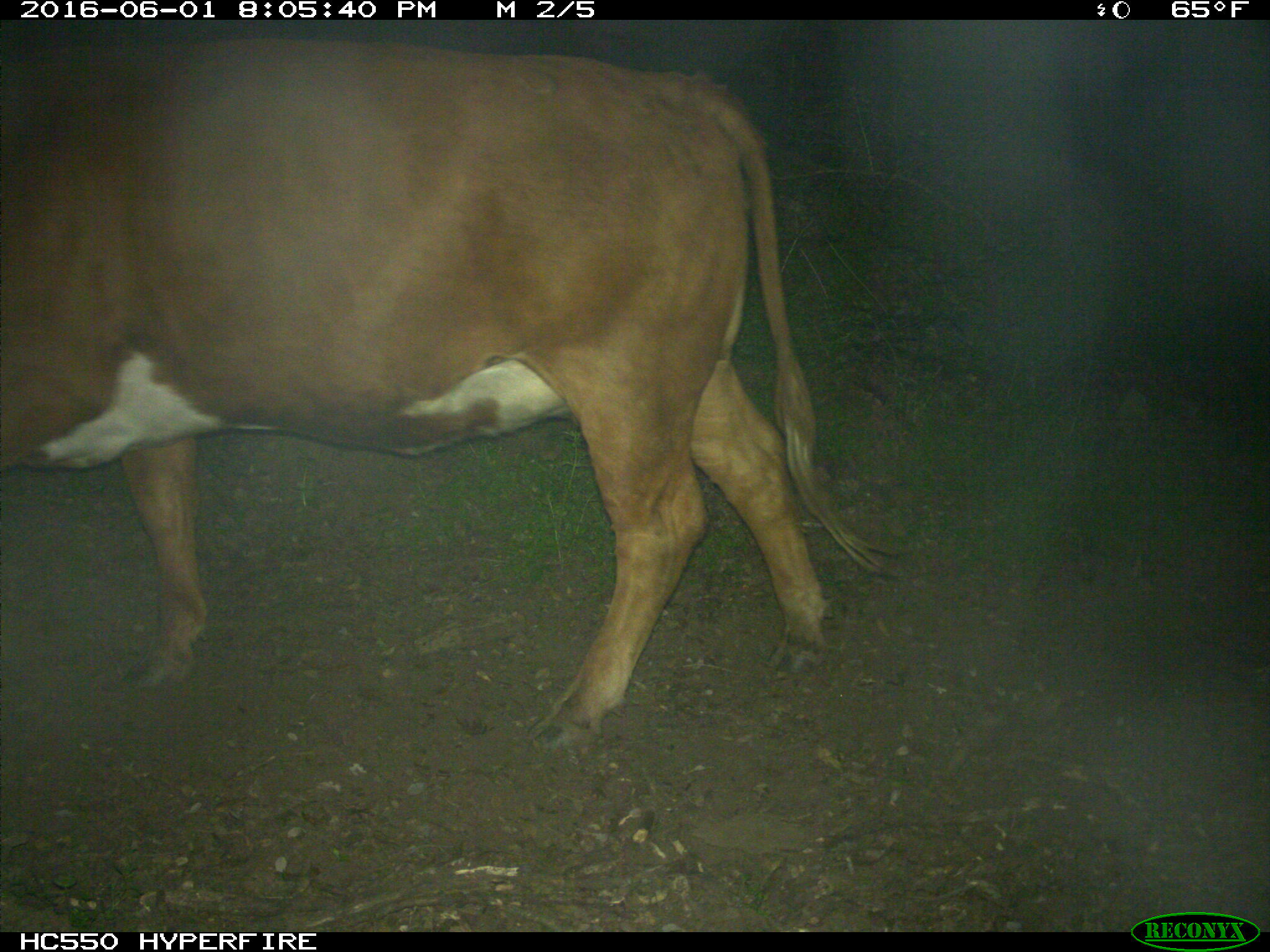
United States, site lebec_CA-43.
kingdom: Animalia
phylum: Chordata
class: Mammalia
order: Artiodactyla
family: Bovidae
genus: Bos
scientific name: Bos taurus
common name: domestic cow